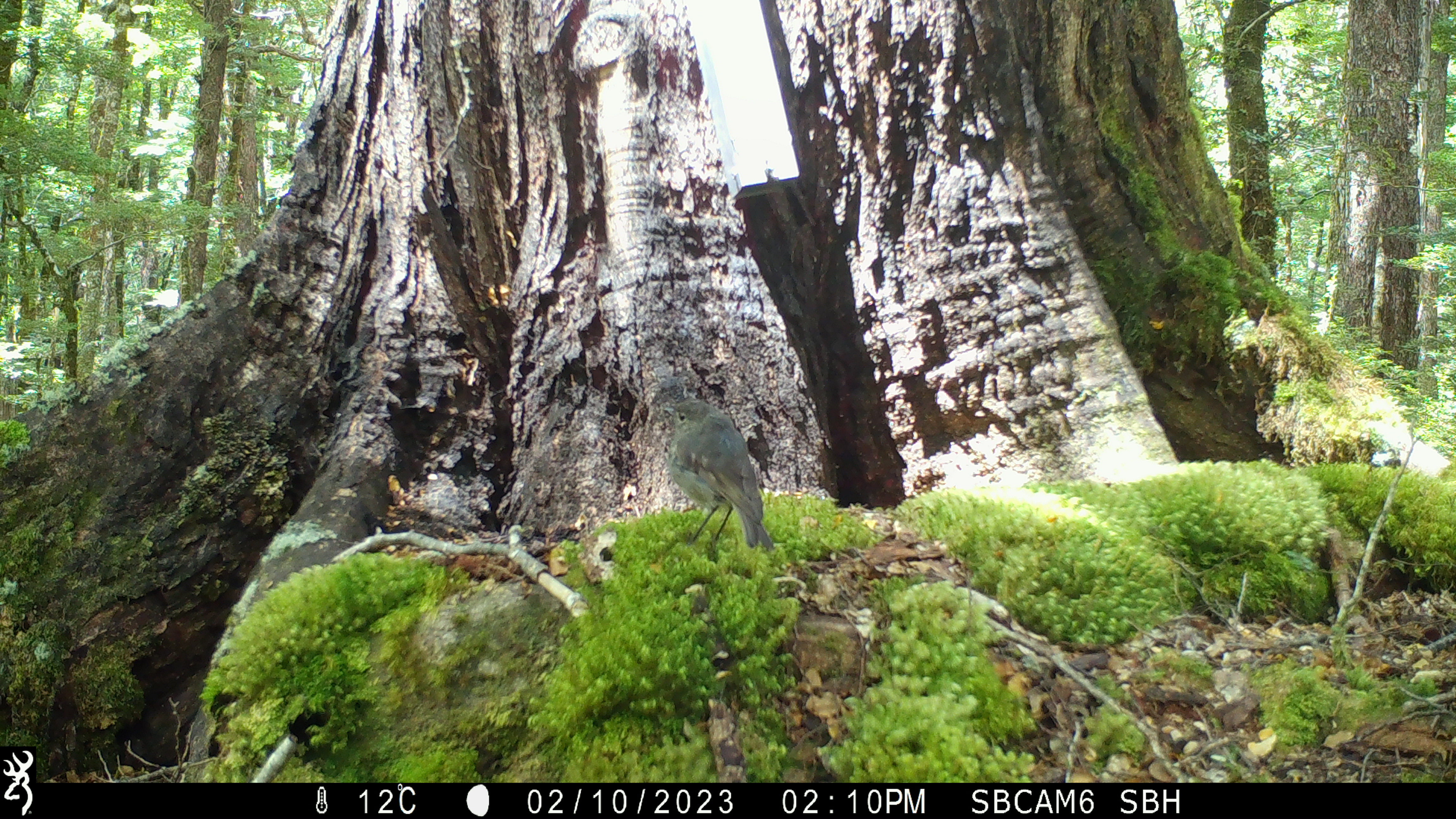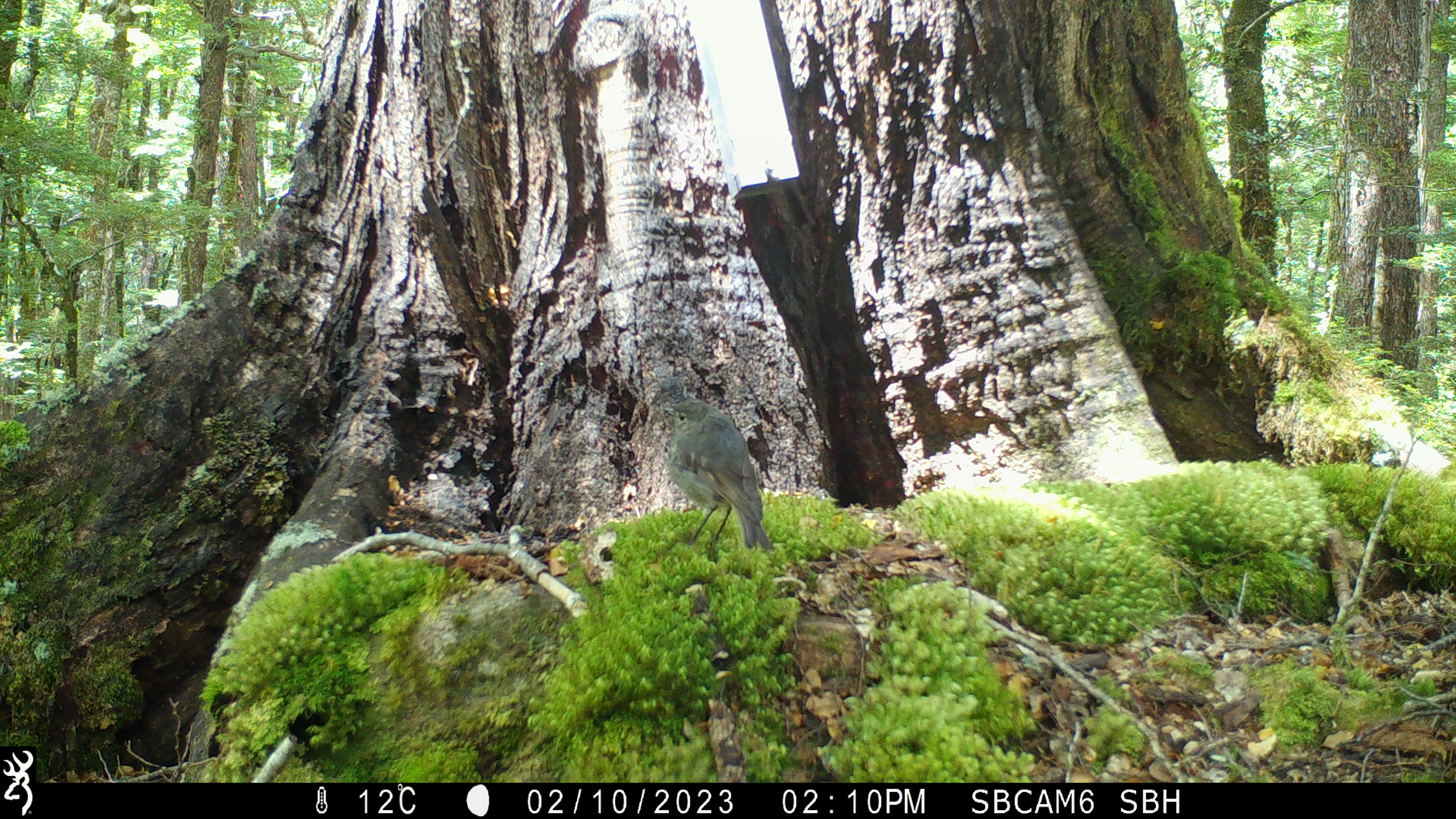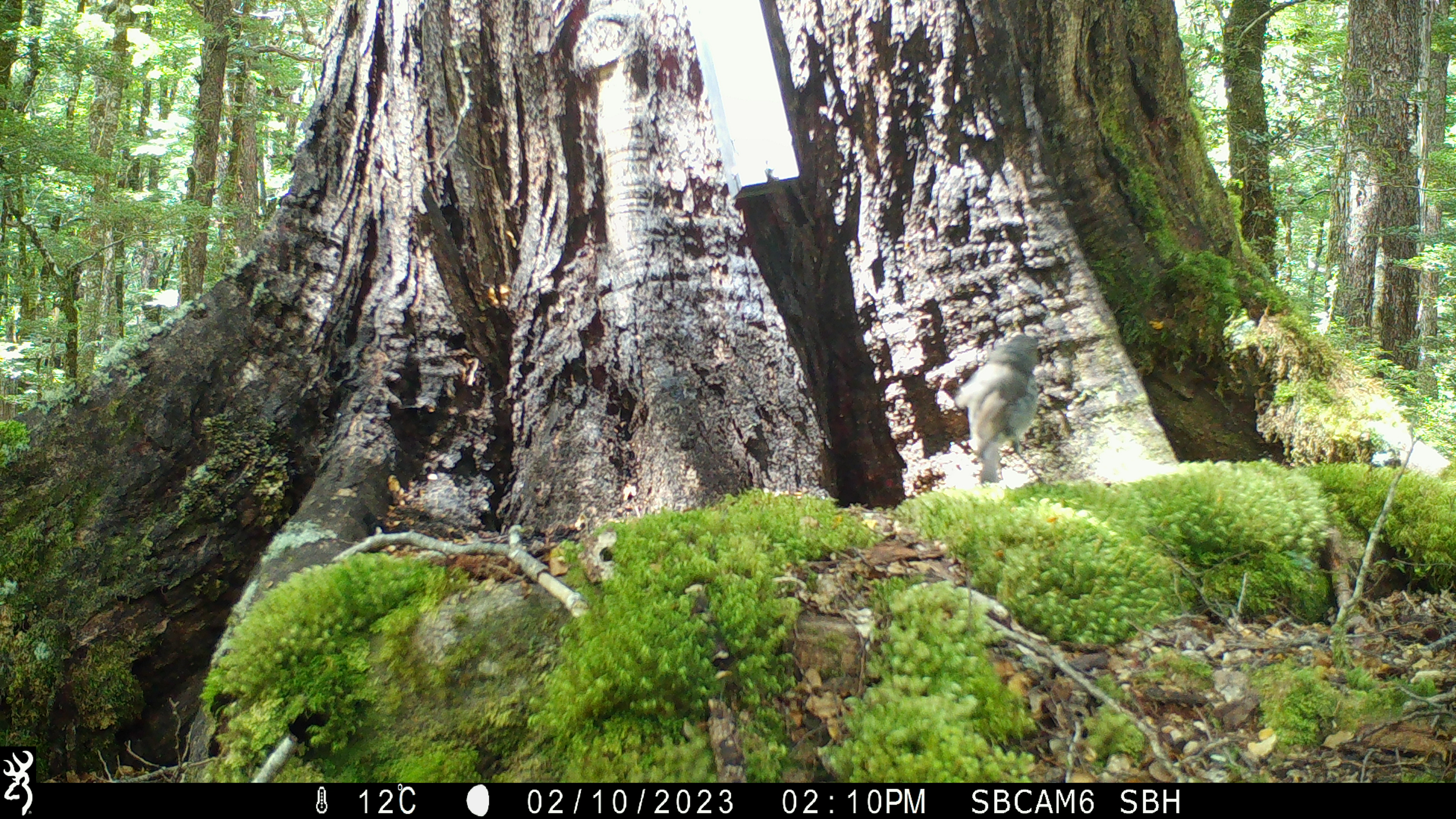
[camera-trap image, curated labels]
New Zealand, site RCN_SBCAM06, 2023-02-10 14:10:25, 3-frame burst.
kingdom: Animalia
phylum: Chordata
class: Aves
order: Passeriformes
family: Petroicidae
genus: Petroica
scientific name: Petroica australis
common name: new zealand robin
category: robin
Robin (new zealand robin) (Petroica australis).